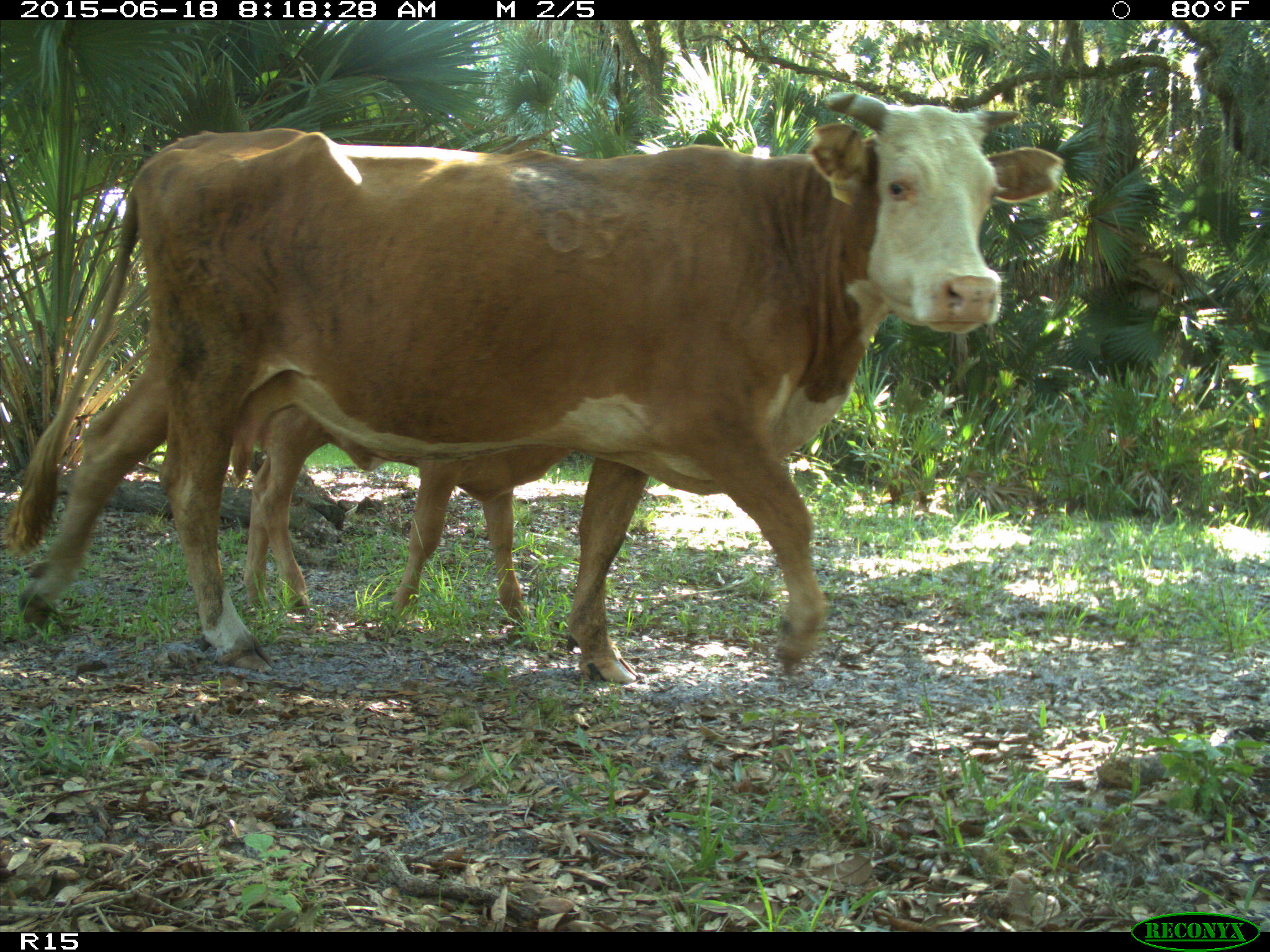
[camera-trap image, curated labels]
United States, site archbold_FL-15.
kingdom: Animalia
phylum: Chordata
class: Mammalia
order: Artiodactyla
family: Bovidae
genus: Bos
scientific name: Bos taurus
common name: domestic cow